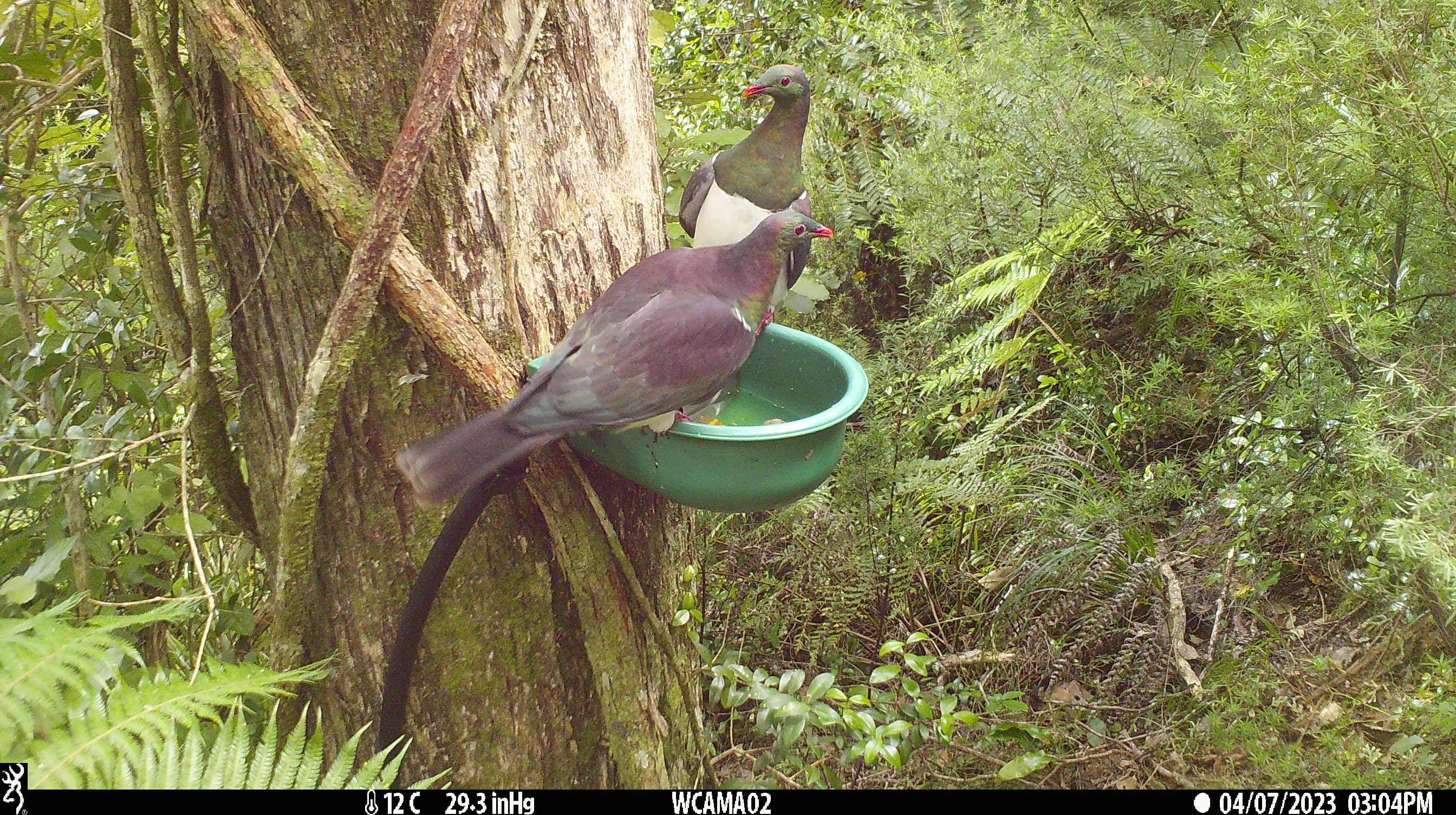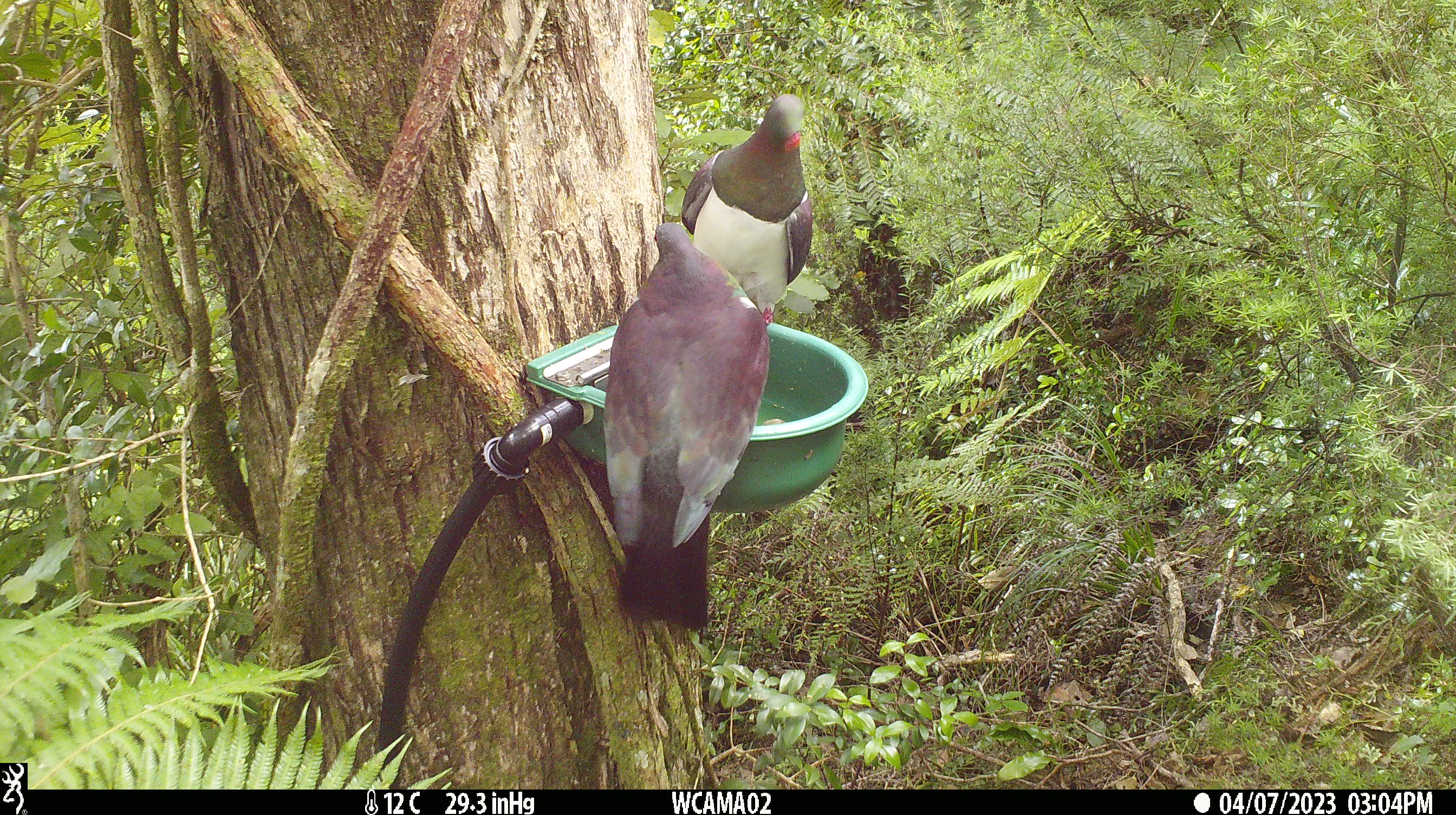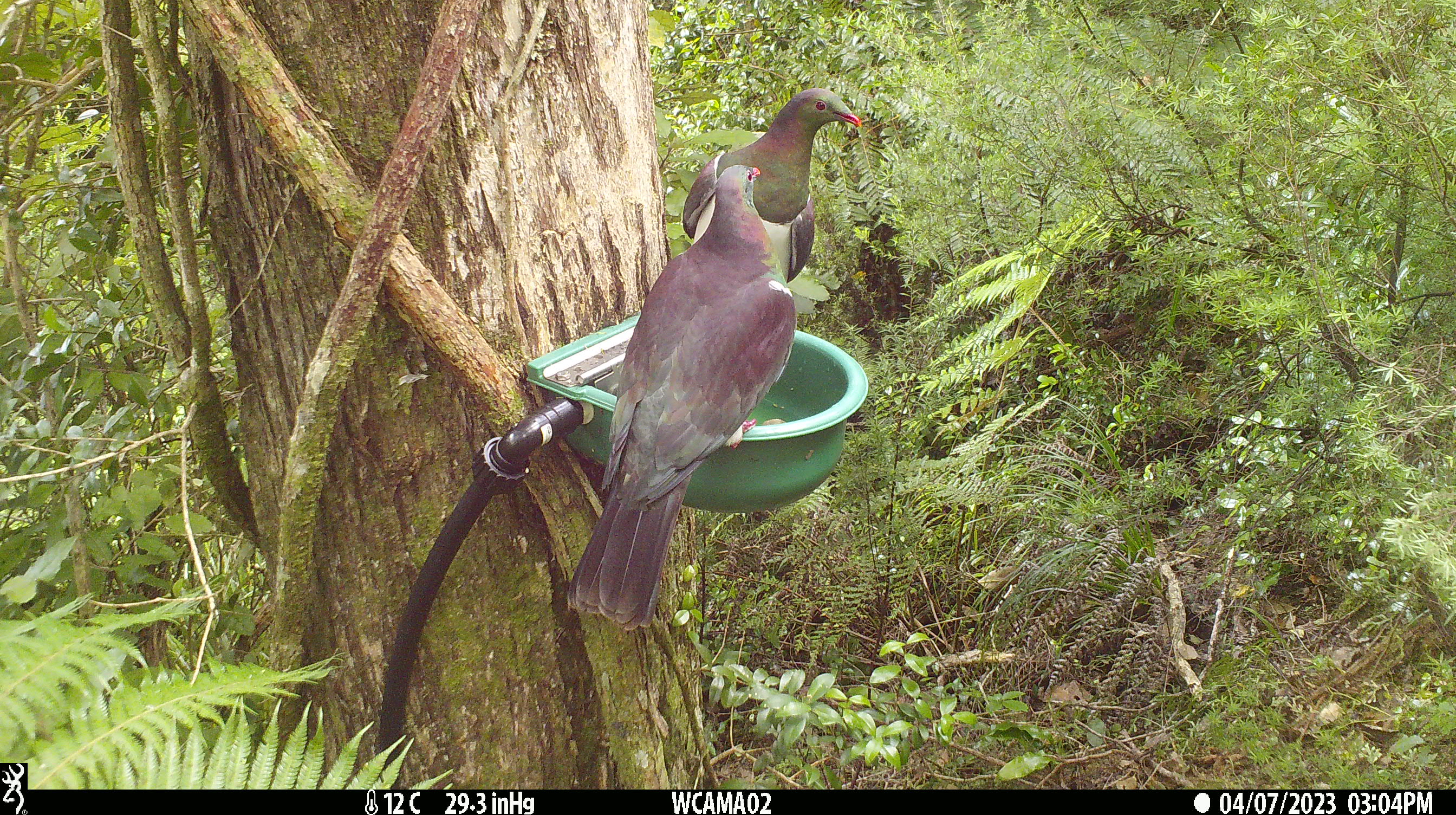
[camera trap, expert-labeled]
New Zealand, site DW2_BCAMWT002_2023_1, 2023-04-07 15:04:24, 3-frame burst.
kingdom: Animalia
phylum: Chordata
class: Aves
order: Columbiformes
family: Columbidae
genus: Hemiphaga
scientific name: Hemiphaga novaeseelandiae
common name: new zealand pigeon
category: kereru